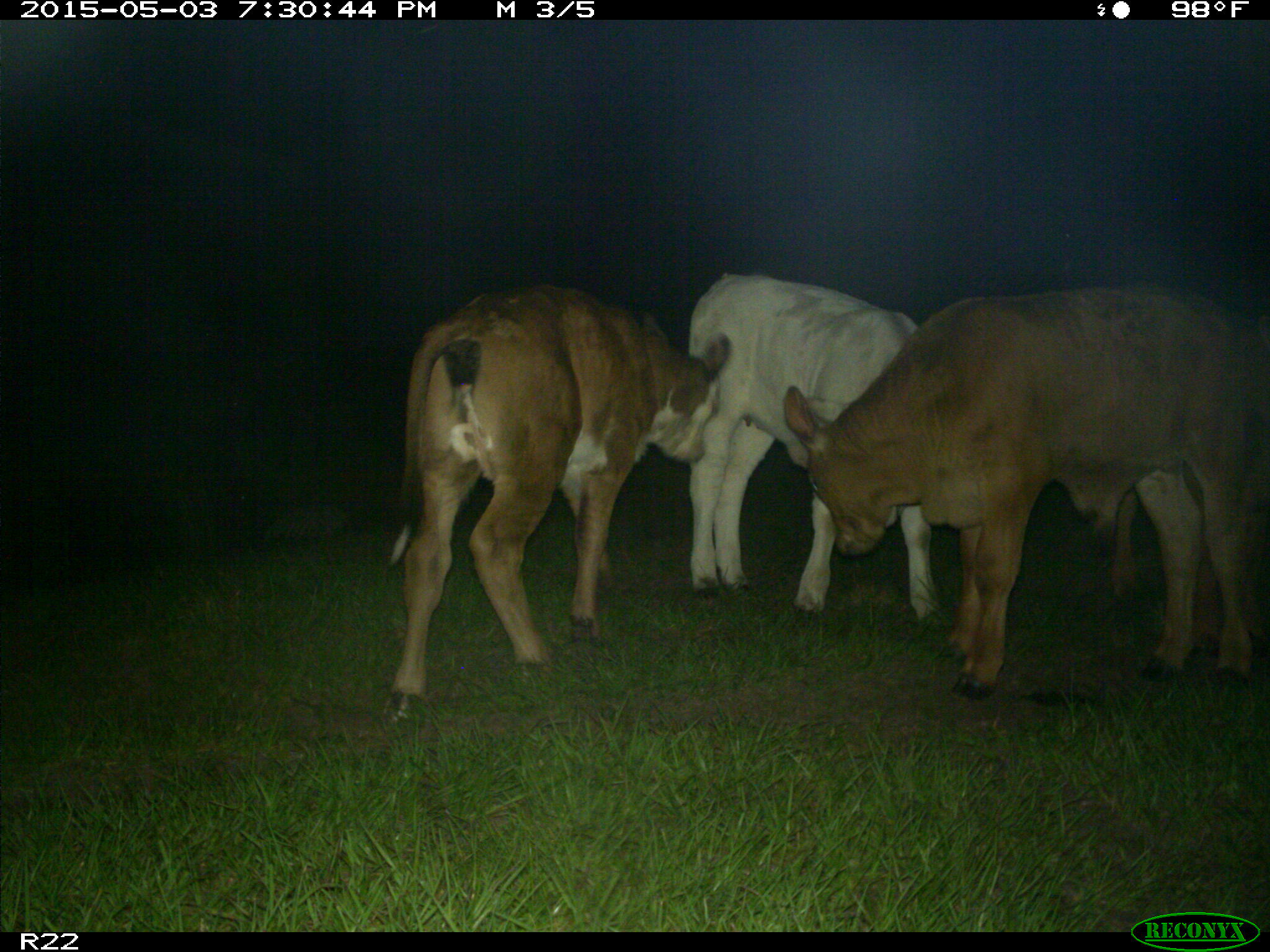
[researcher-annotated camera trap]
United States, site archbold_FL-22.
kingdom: Animalia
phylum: Chordata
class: Mammalia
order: Artiodactyla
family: Bovidae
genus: Bos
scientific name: Bos taurus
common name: domestic cow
Bos taurus (domestic cow).